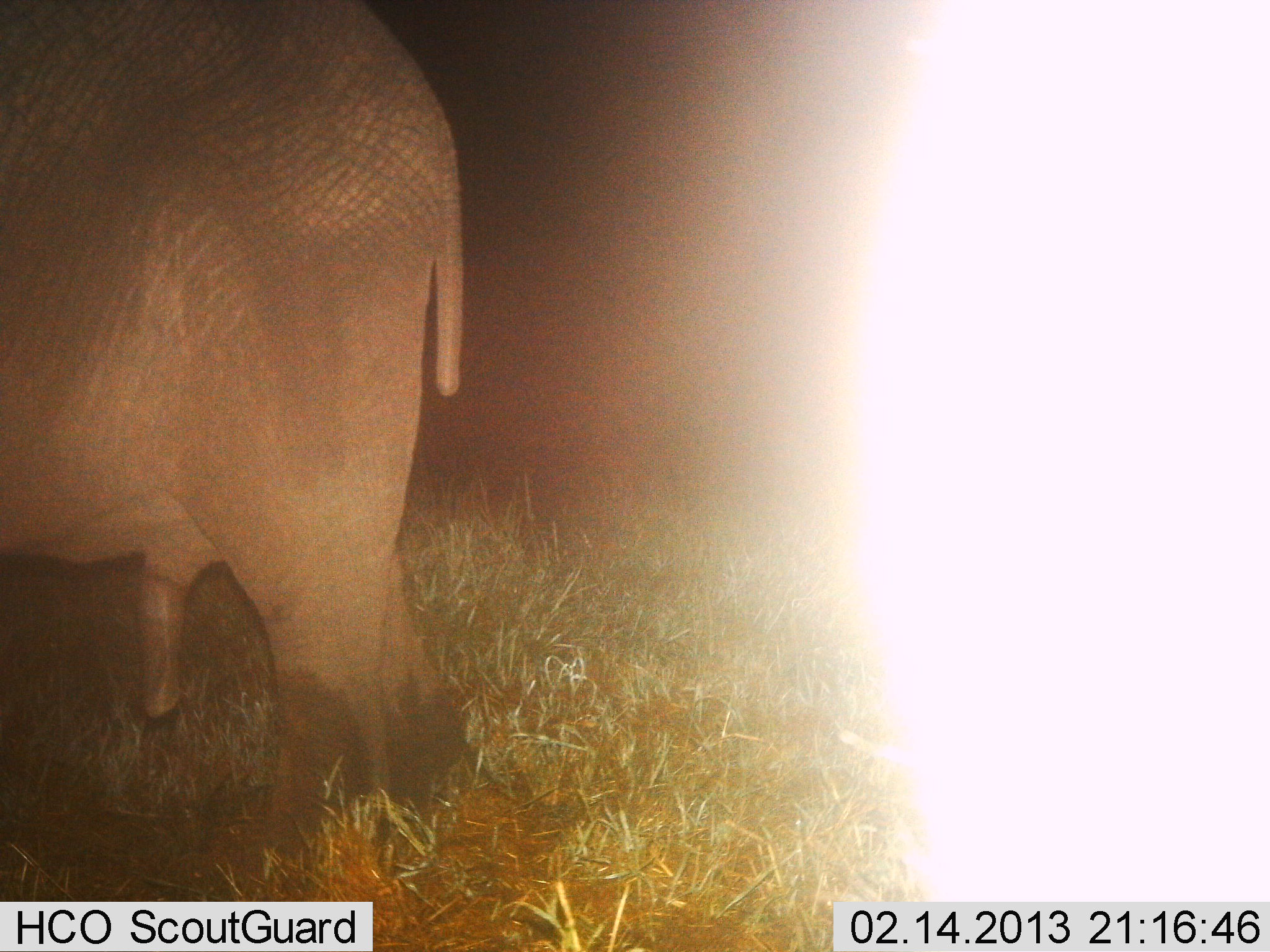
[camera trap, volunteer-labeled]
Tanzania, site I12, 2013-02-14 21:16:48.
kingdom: Animalia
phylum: Chordata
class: Mammalia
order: Proboscidea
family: Elephantidae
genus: Loxodonta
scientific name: Loxodonta africana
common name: african bush elephant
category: elephant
Elephant (african bush elephant) (Loxodonta africana), count 1. Behavior (volunteer vote fractions): standing 94%, resting 0%, moving 12%, interacting 0%. Young present (vote fraction): 0%. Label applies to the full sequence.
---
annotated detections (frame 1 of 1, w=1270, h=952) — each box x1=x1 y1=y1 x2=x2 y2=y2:
animal: x1=0 y1=0 x2=491 y2=837